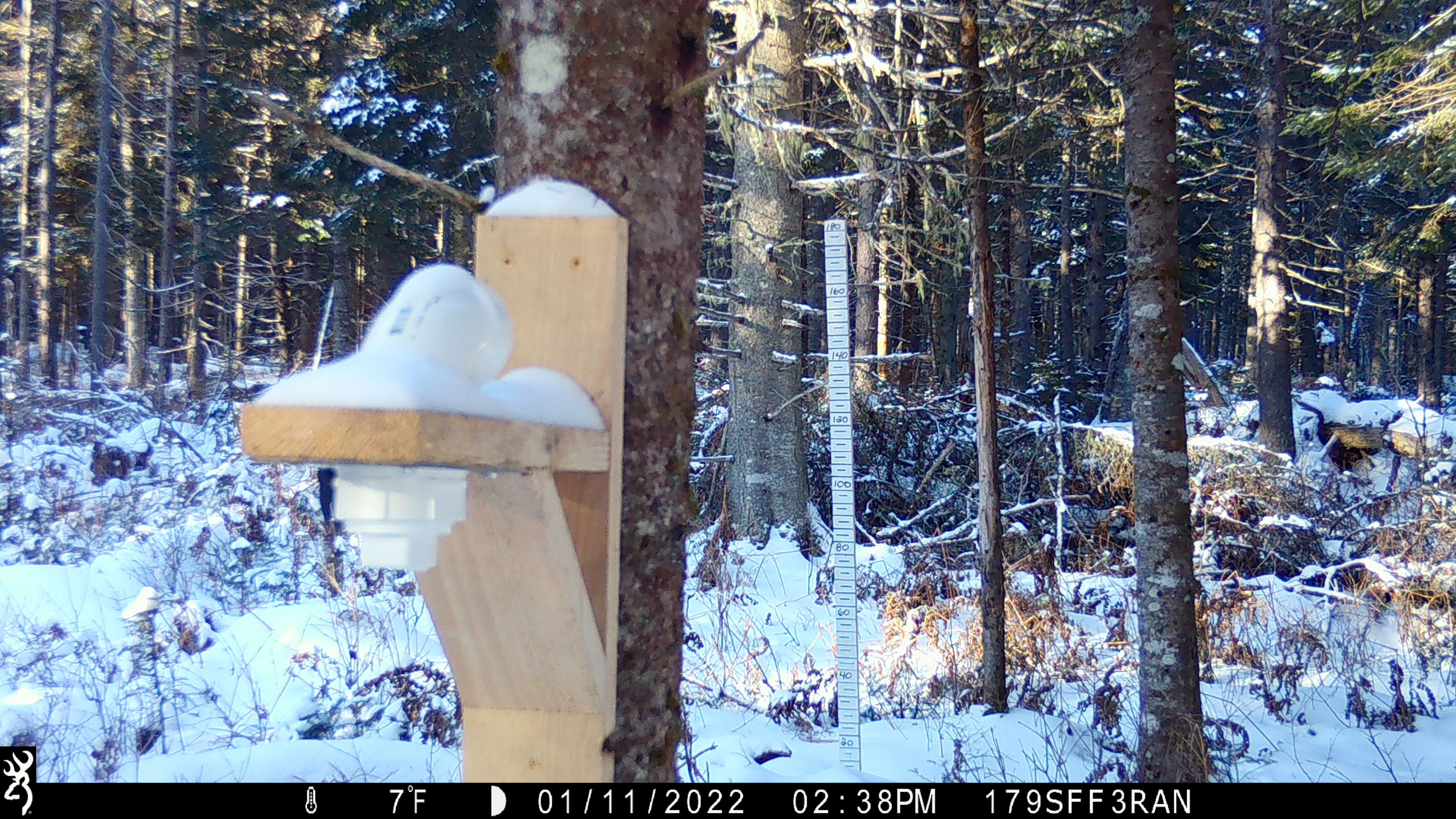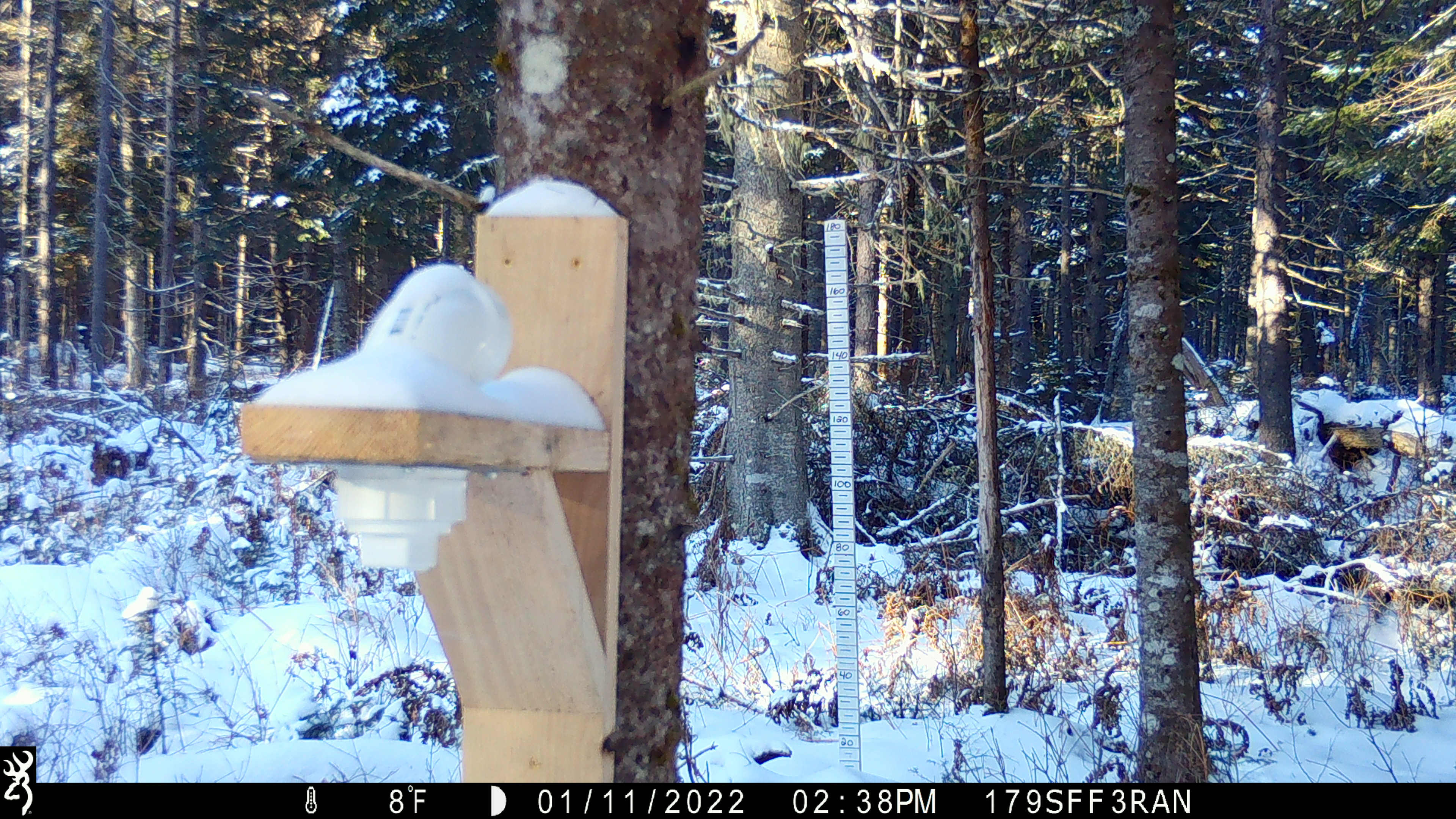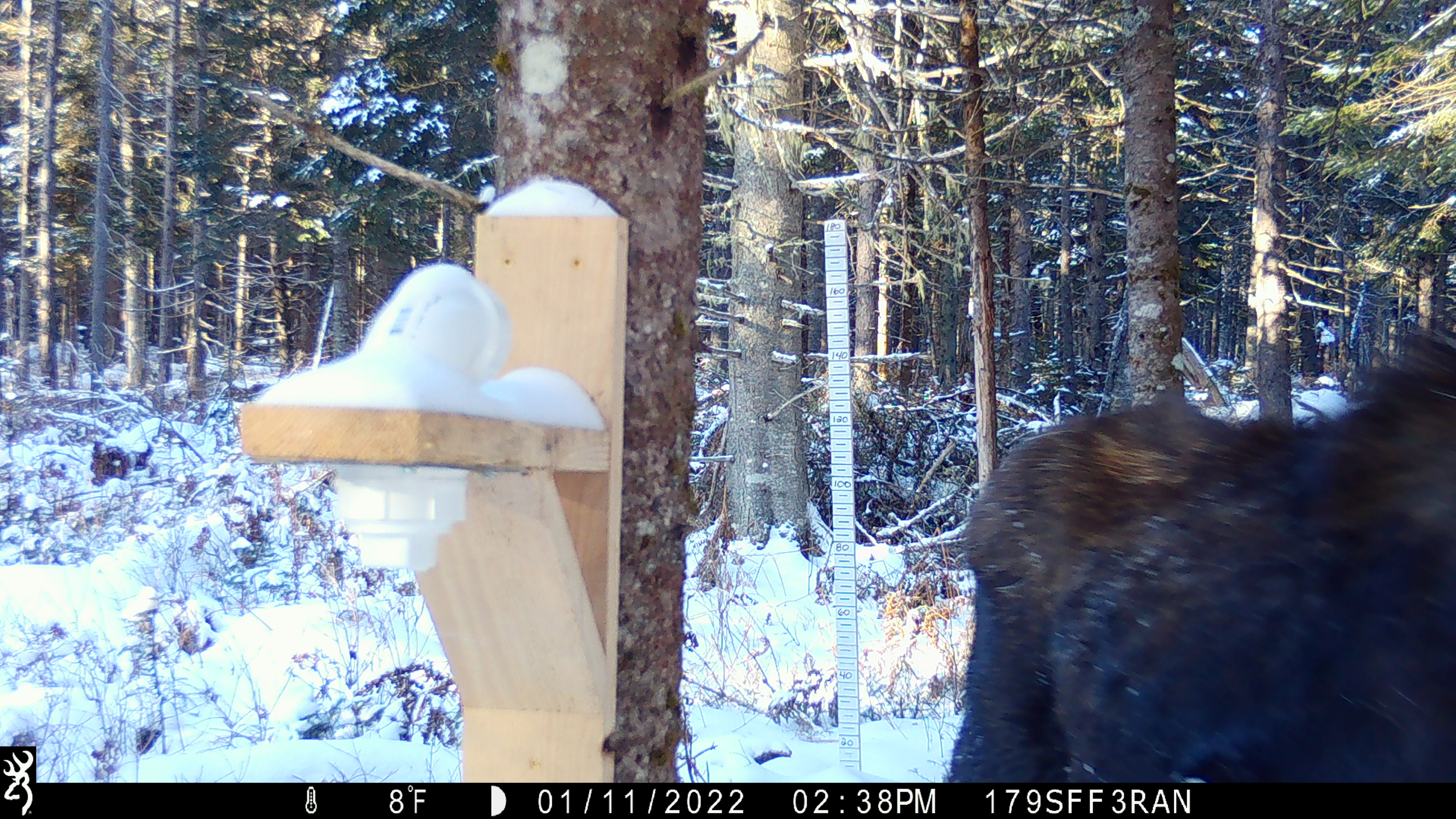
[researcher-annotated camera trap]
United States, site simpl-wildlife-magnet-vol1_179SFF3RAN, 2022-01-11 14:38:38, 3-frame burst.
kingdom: Animalia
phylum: Chordata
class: Mammalia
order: Artiodactyla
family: Cervidae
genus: Alces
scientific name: Alces alces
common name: moose